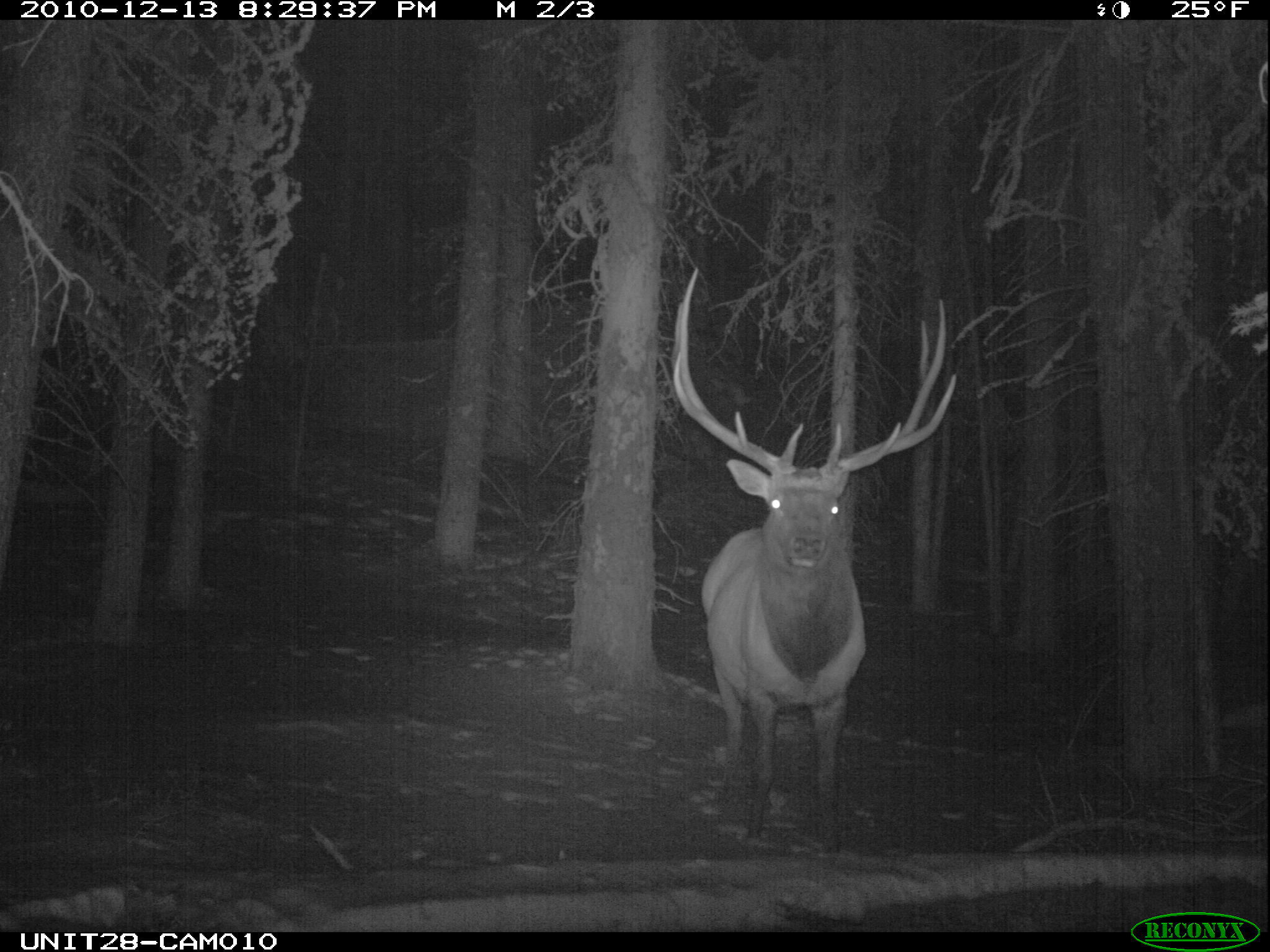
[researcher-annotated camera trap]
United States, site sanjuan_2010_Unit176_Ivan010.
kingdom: Animalia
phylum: Chordata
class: Mammalia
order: Artiodactyla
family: Cervidae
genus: Cervus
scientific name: Cervus elaphus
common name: red deer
Cervus elaphus (red deer).